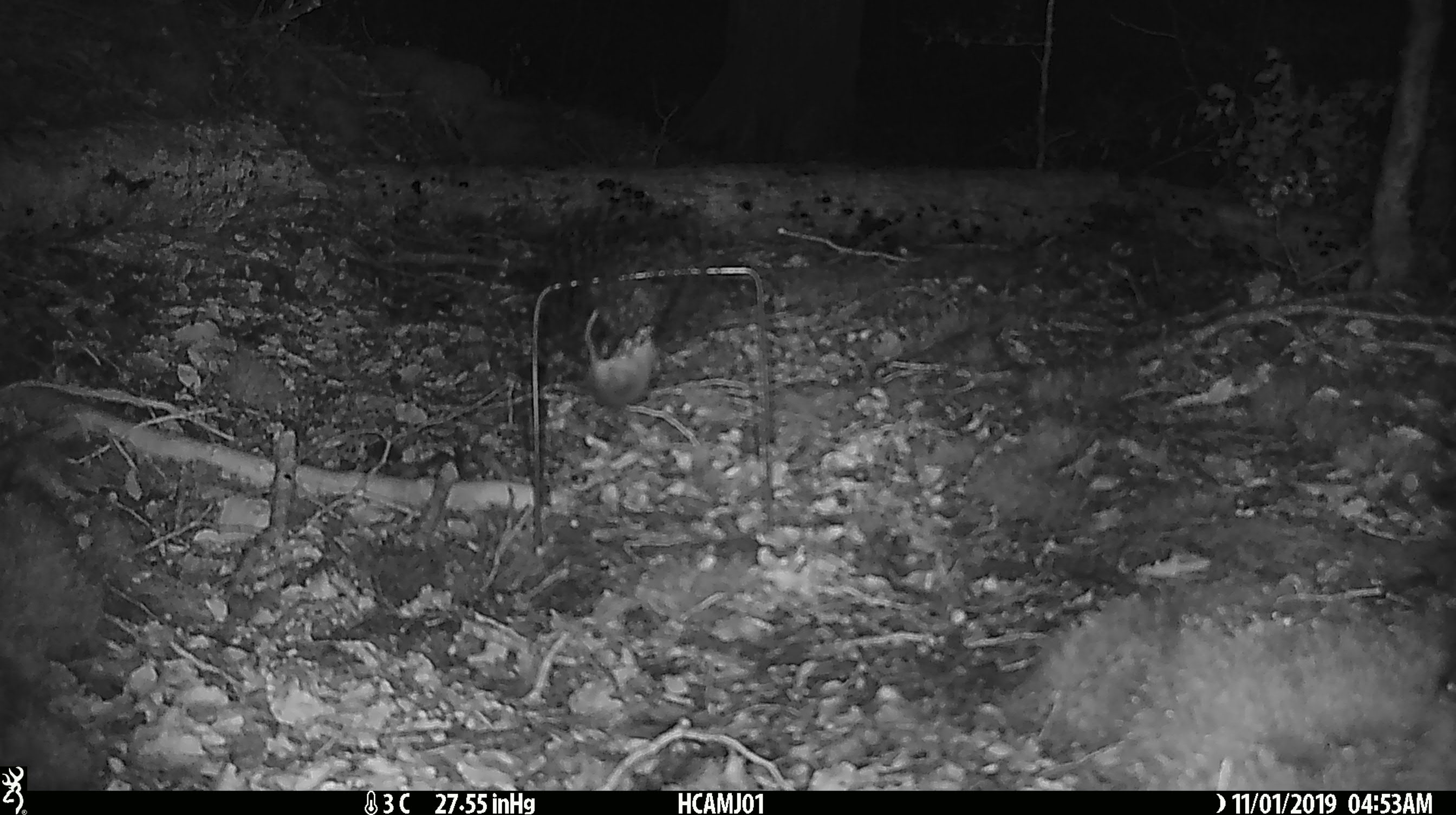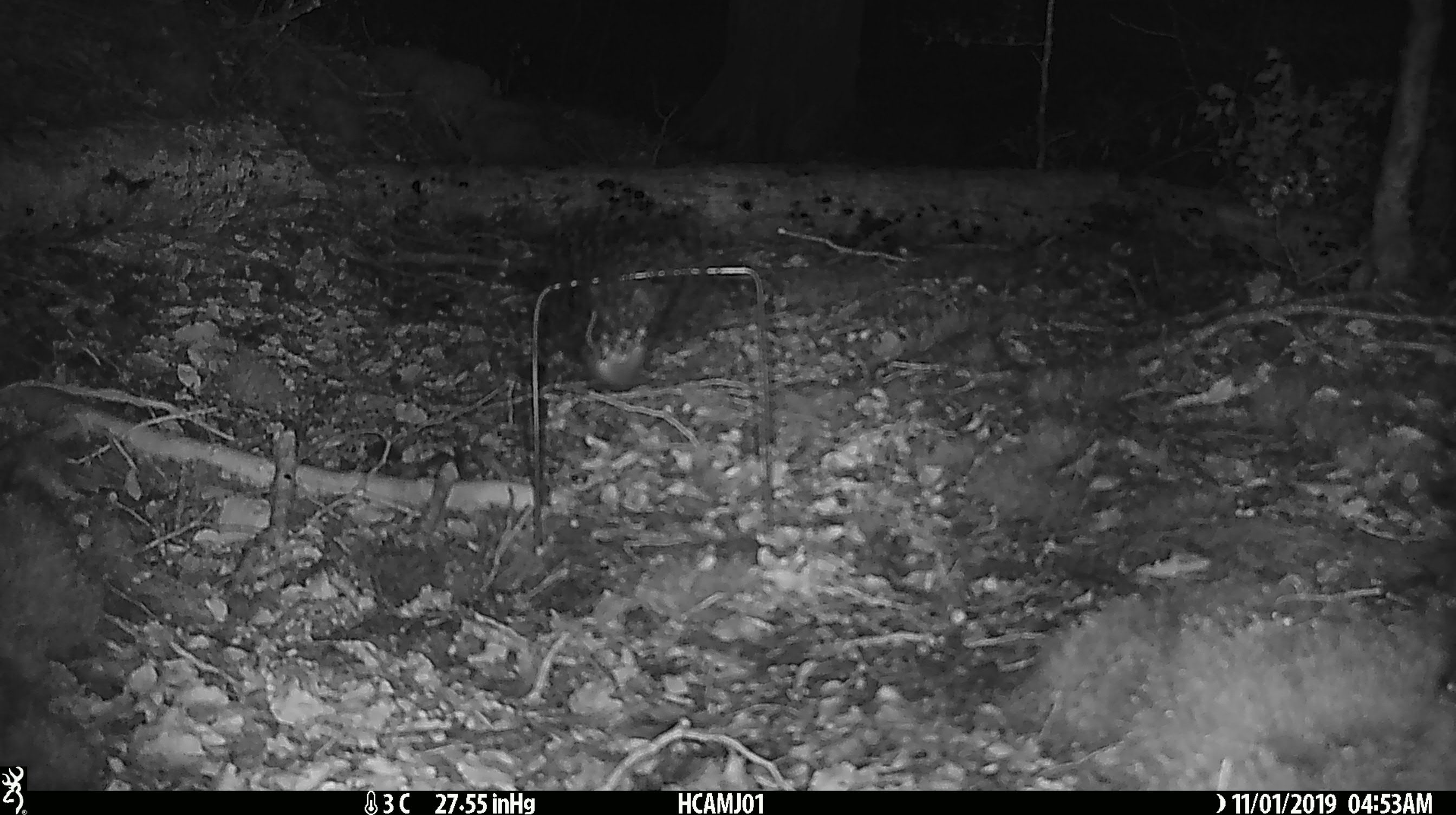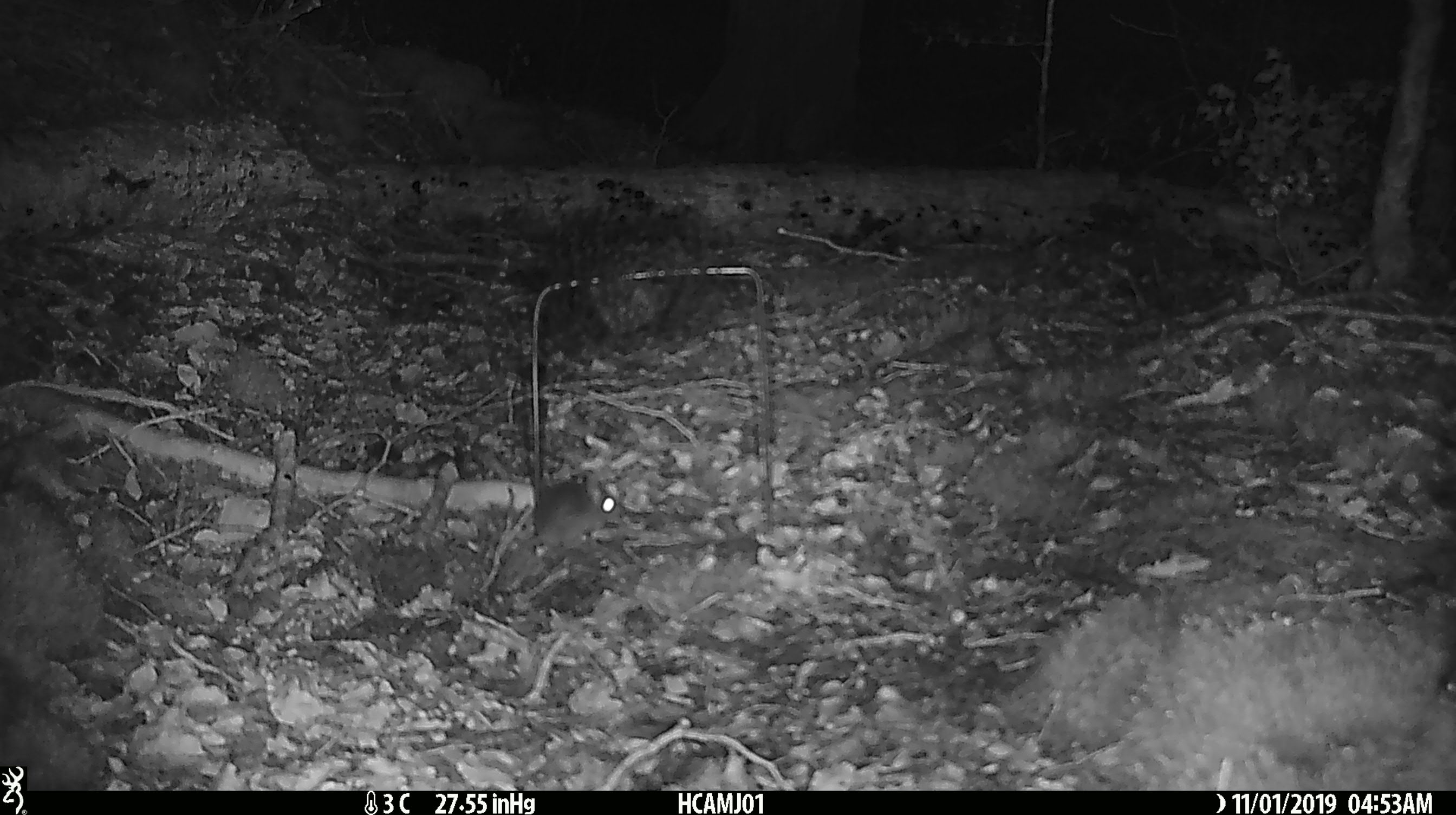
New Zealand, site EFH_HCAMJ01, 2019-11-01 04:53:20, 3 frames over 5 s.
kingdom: Animalia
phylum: Chordata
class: Mammalia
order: Rodentia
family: Muridae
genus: Mus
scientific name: Mus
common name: mouse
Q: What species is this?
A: Mouse (Mus).